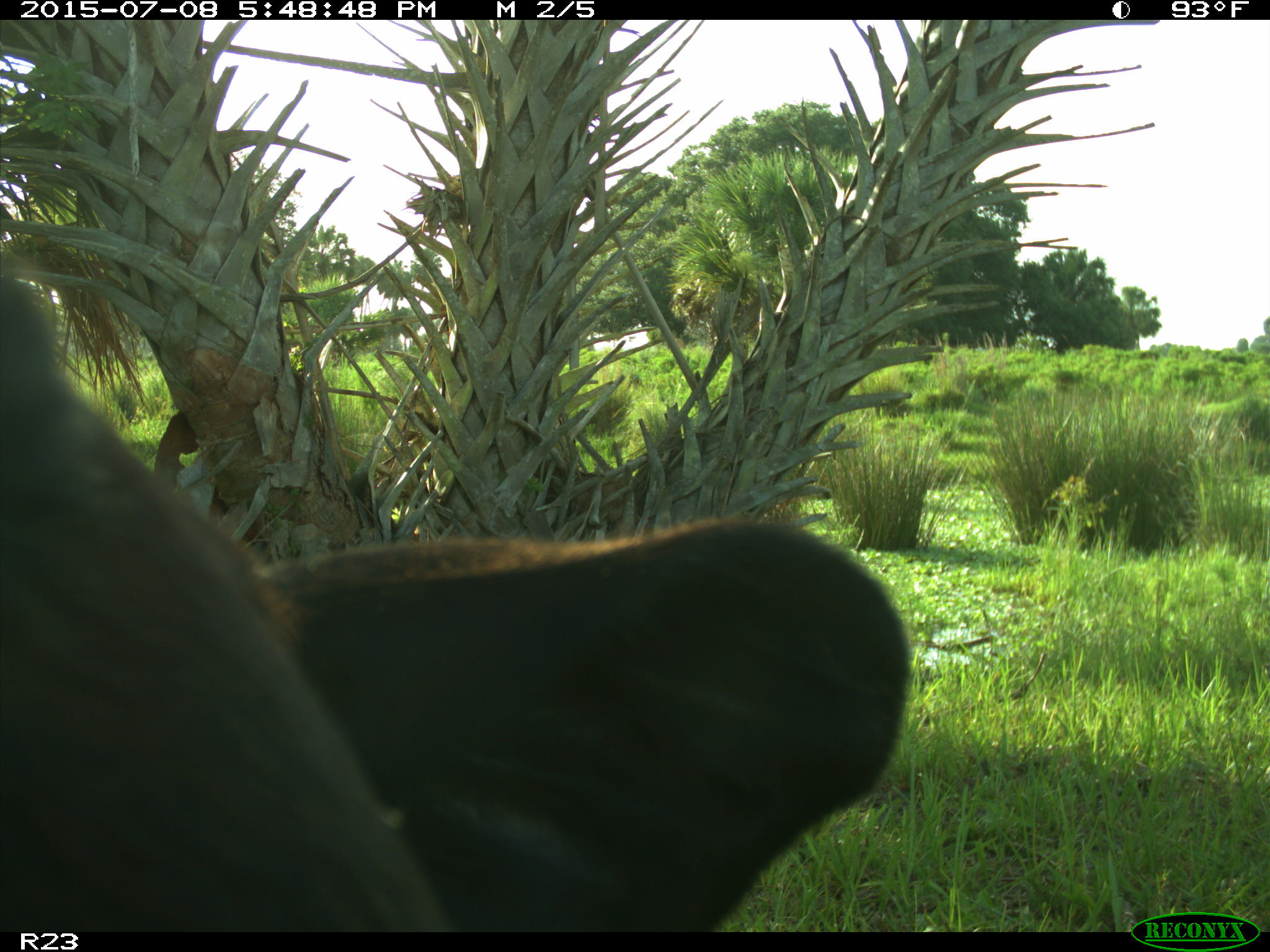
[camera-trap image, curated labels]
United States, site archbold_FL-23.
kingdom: Animalia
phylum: Chordata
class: Mammalia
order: Artiodactyla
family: Bovidae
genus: Bos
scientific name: Bos taurus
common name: domestic cow